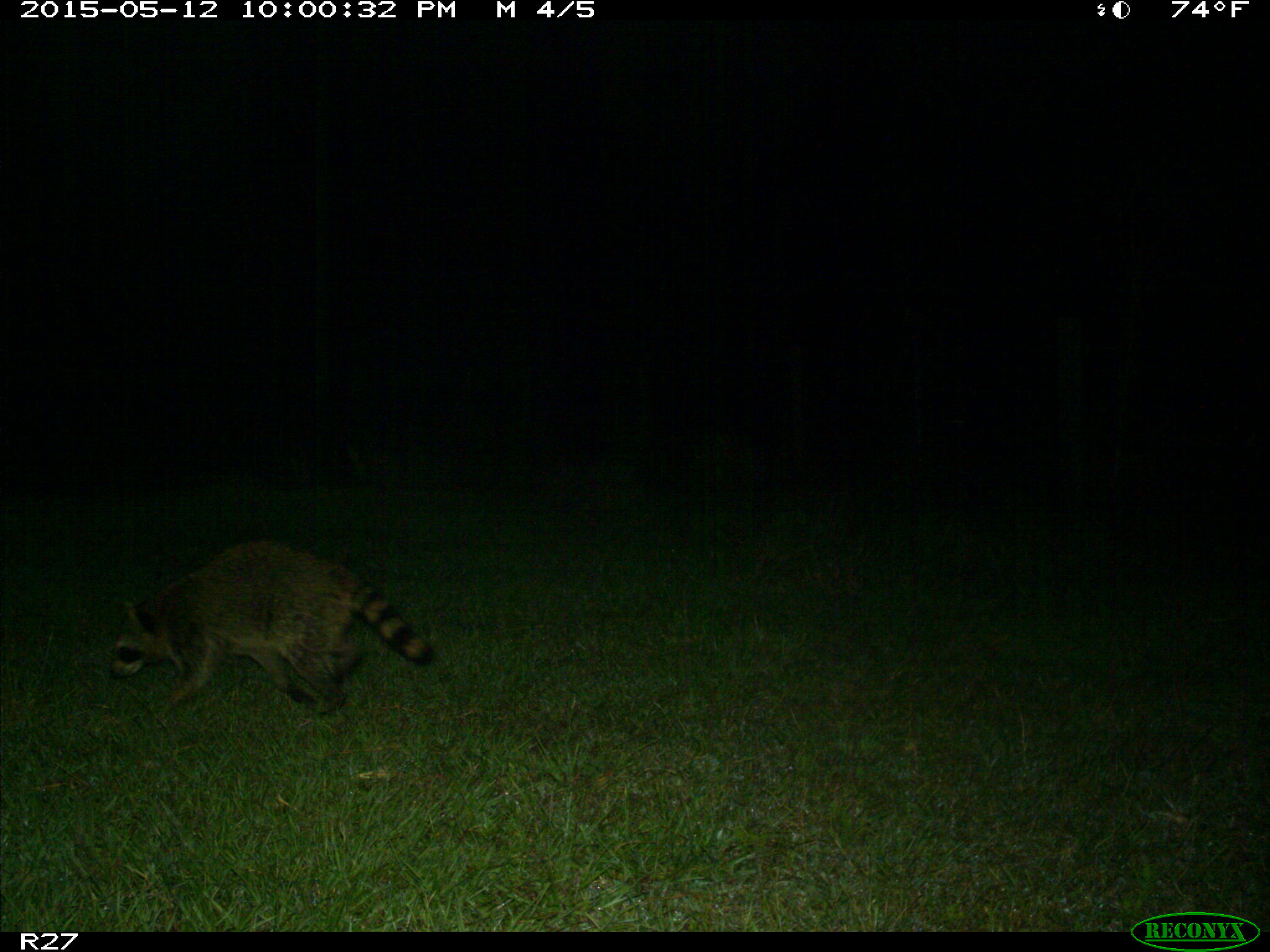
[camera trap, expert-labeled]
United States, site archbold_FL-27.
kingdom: Animalia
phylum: Chordata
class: Mammalia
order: Carnivora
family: Procyonidae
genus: Procyon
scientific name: Procyon lotor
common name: common raccoon